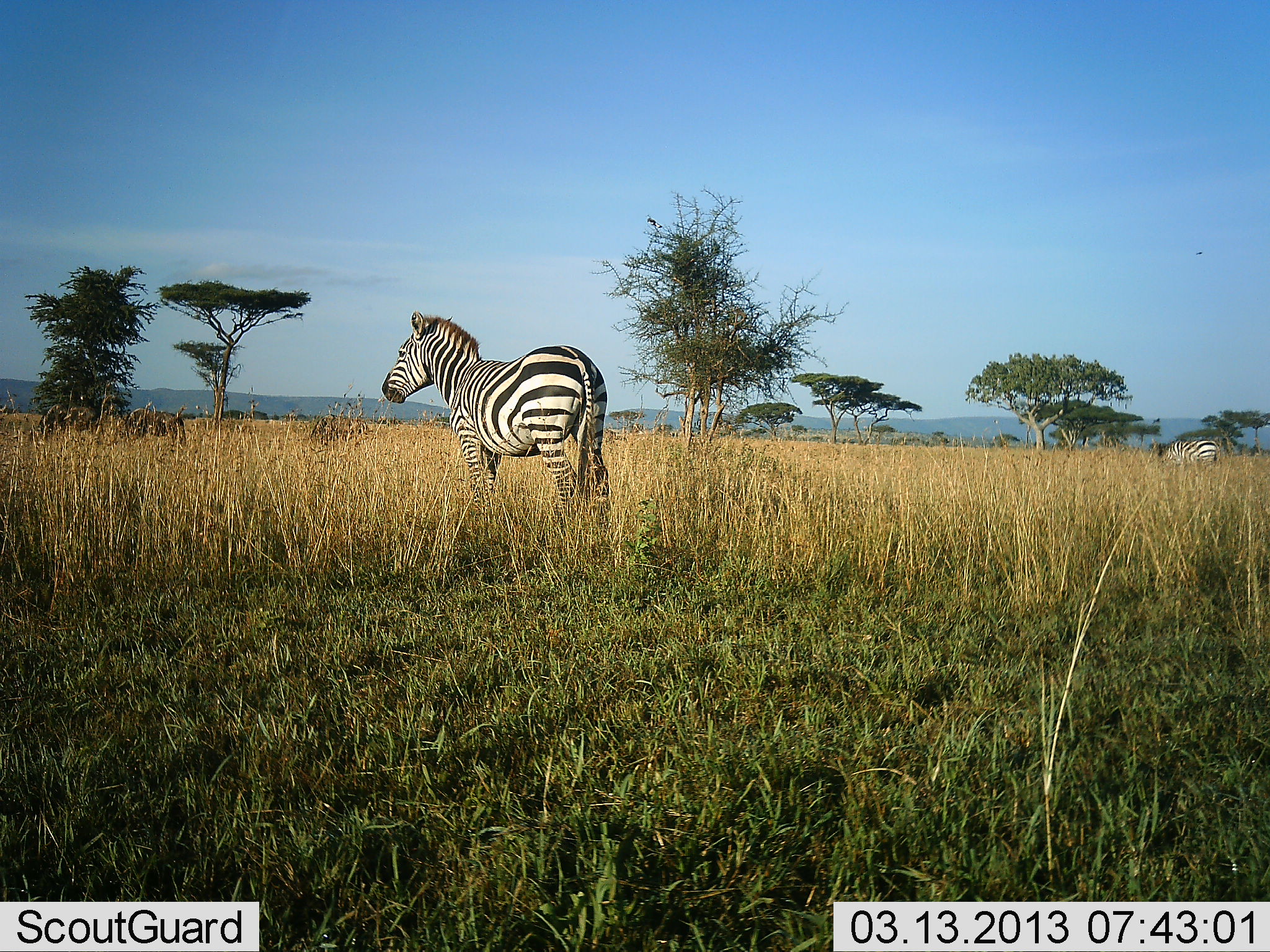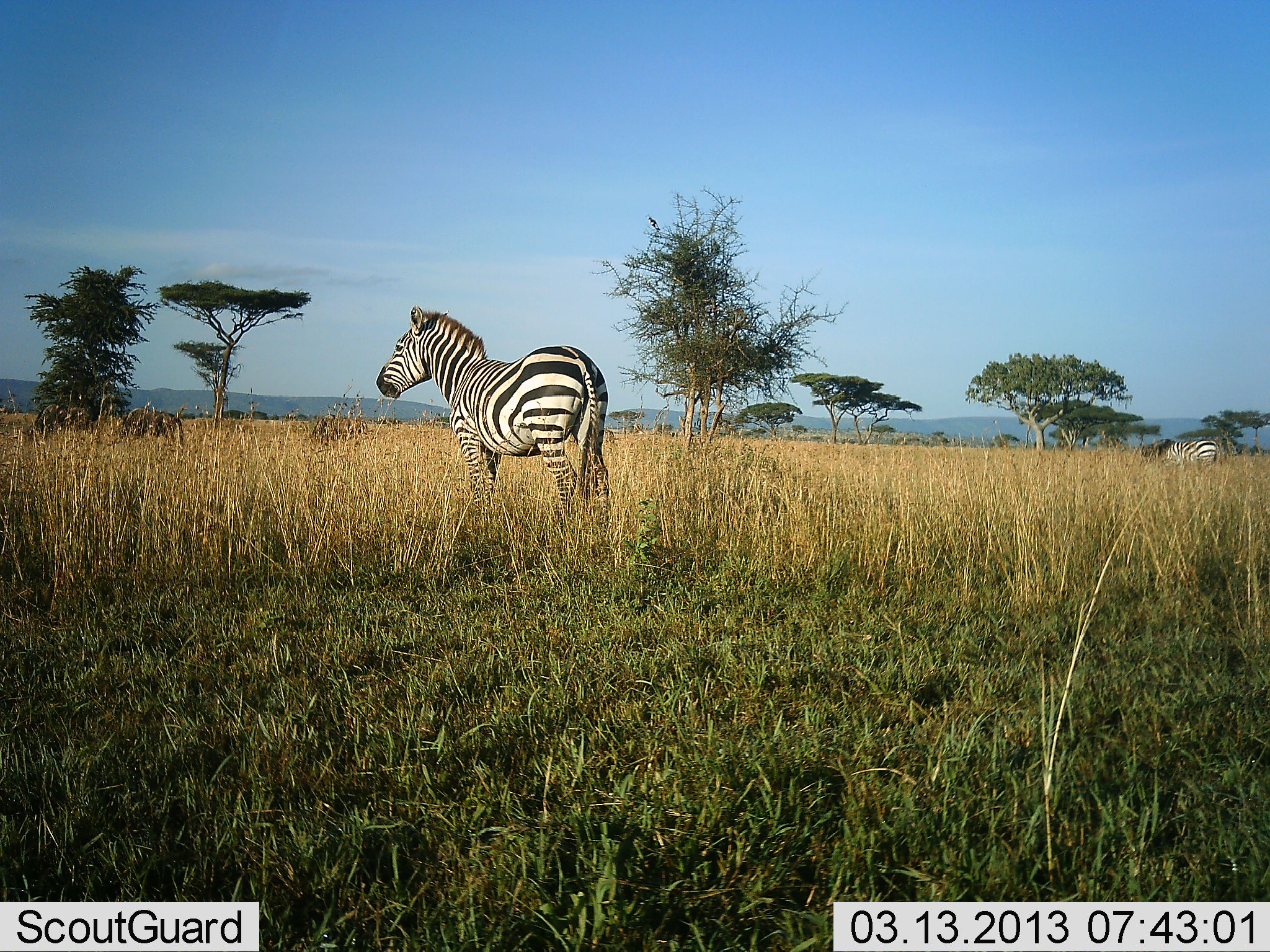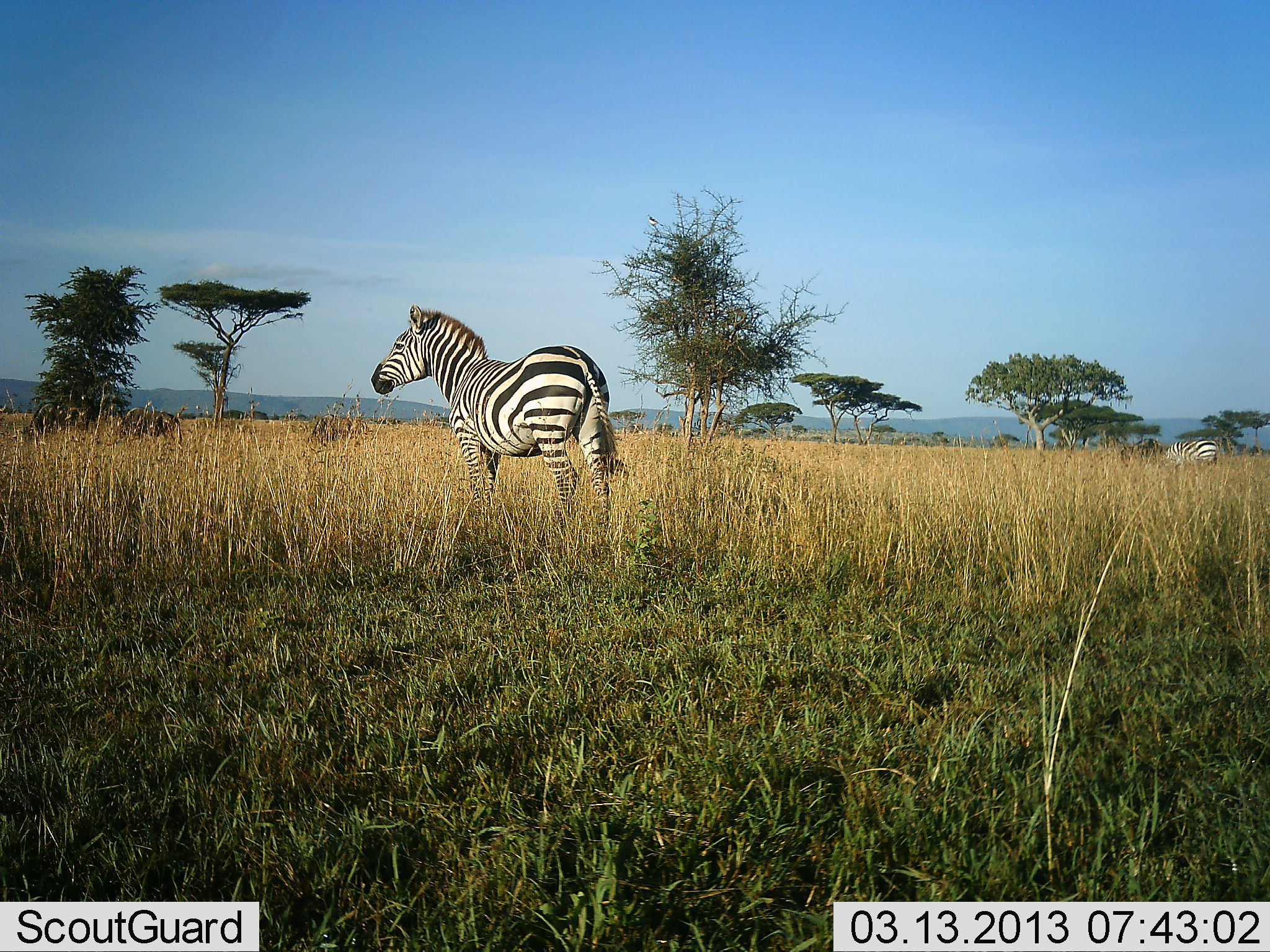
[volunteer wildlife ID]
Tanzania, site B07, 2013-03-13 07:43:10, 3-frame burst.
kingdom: Animalia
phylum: Chordata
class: Mammalia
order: Artiodactyla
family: Bovidae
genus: Connochaetes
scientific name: Connochaetes taurinus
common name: blue wildebeest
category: wildebeest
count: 3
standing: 40%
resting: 0%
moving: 20%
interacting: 0%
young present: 0%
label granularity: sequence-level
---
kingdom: Animalia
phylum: Chordata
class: Mammalia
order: Perissodactyla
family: Equidae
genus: Equus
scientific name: Equus quagga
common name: plains zebra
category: zebra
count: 2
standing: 91%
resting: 0%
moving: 6%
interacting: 0%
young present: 3%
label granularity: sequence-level